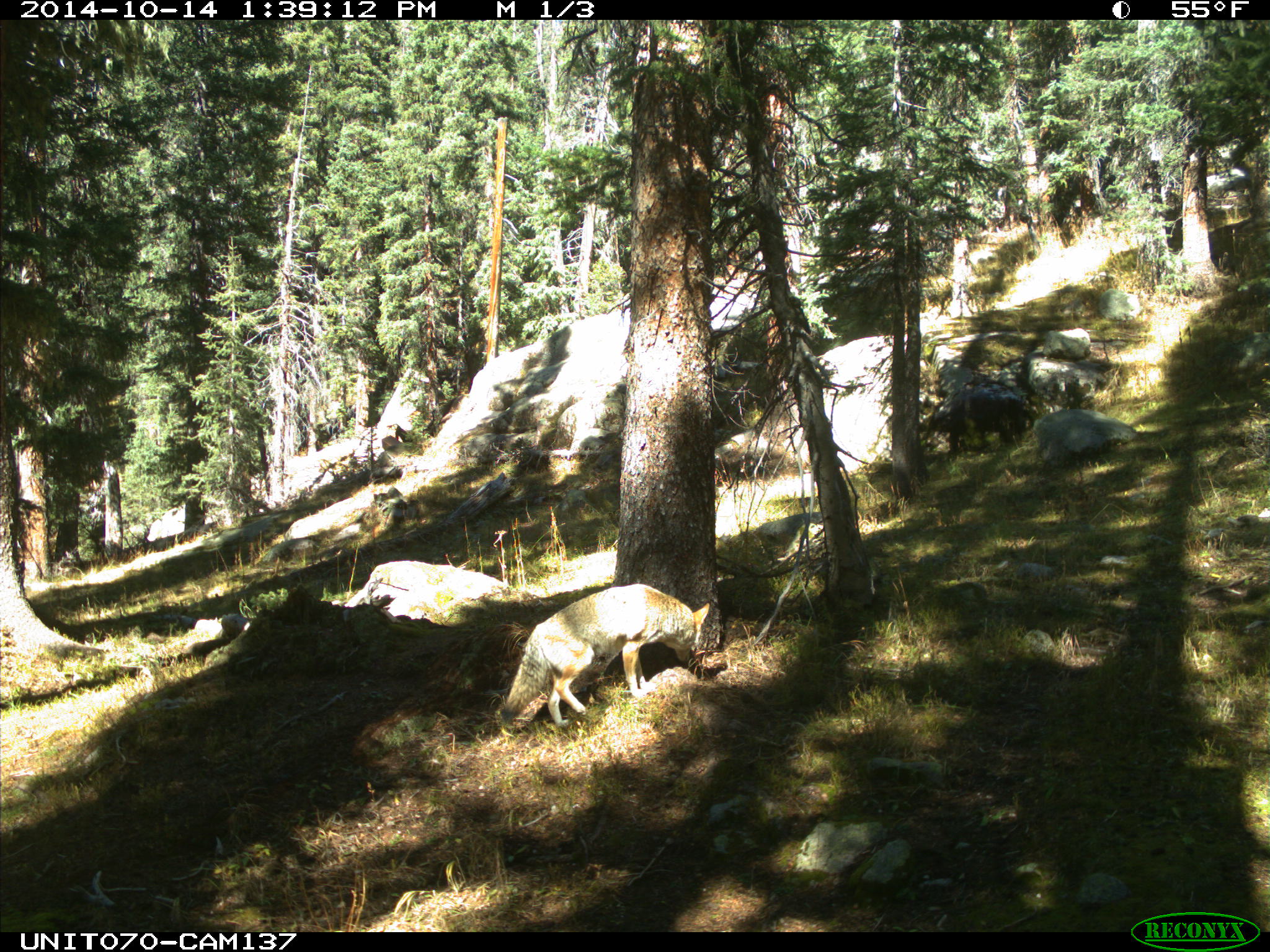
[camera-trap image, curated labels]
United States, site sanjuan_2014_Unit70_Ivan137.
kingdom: Animalia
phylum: Chordata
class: Mammalia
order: Carnivora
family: Canidae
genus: Canis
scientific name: Canis latrans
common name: coyote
Canis latrans (coyote).